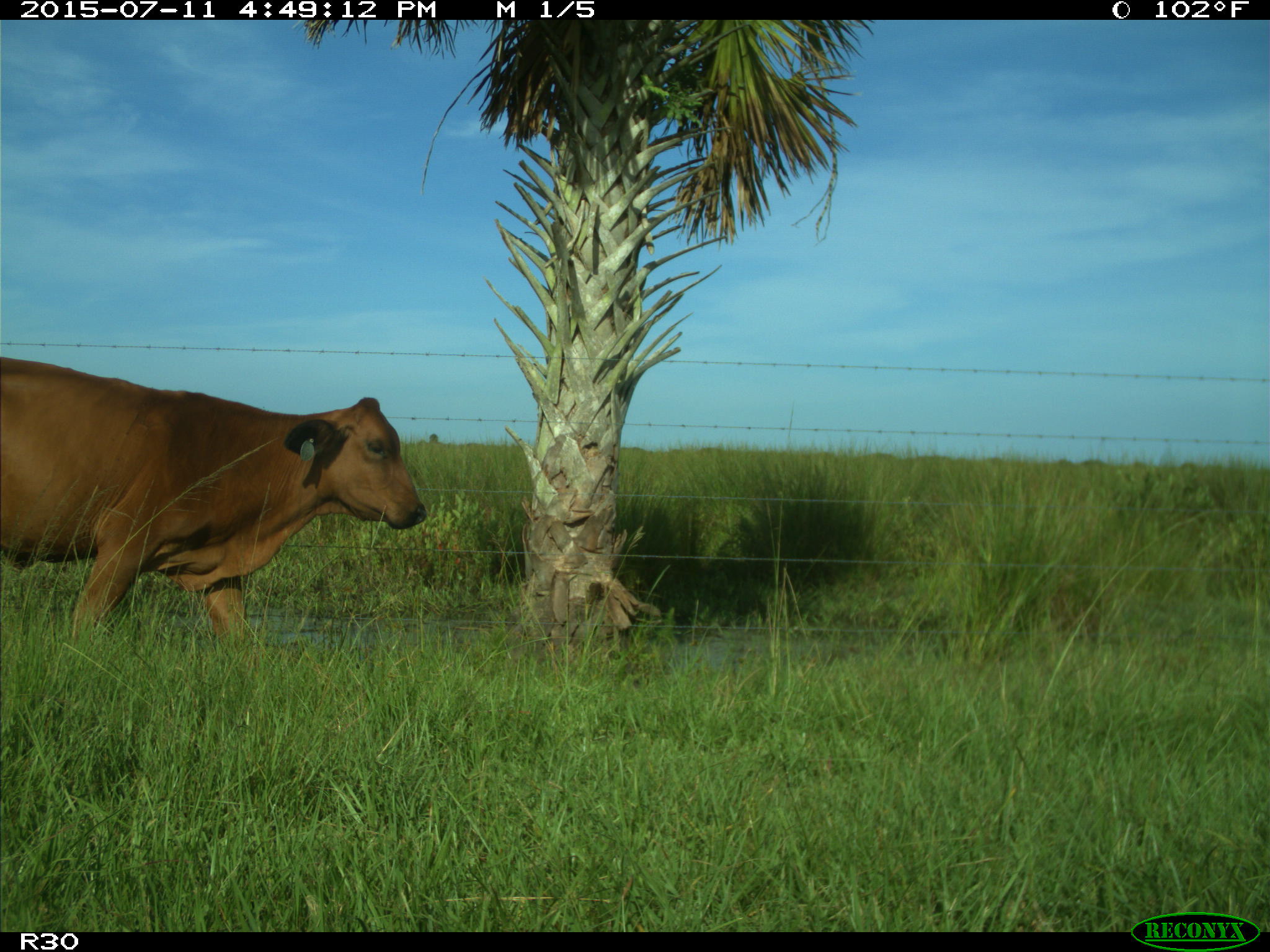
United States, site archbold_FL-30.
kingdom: Animalia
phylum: Chordata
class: Mammalia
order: Artiodactyla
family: Bovidae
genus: Bos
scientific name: Bos taurus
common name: domestic cow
Bos taurus (domestic cow).